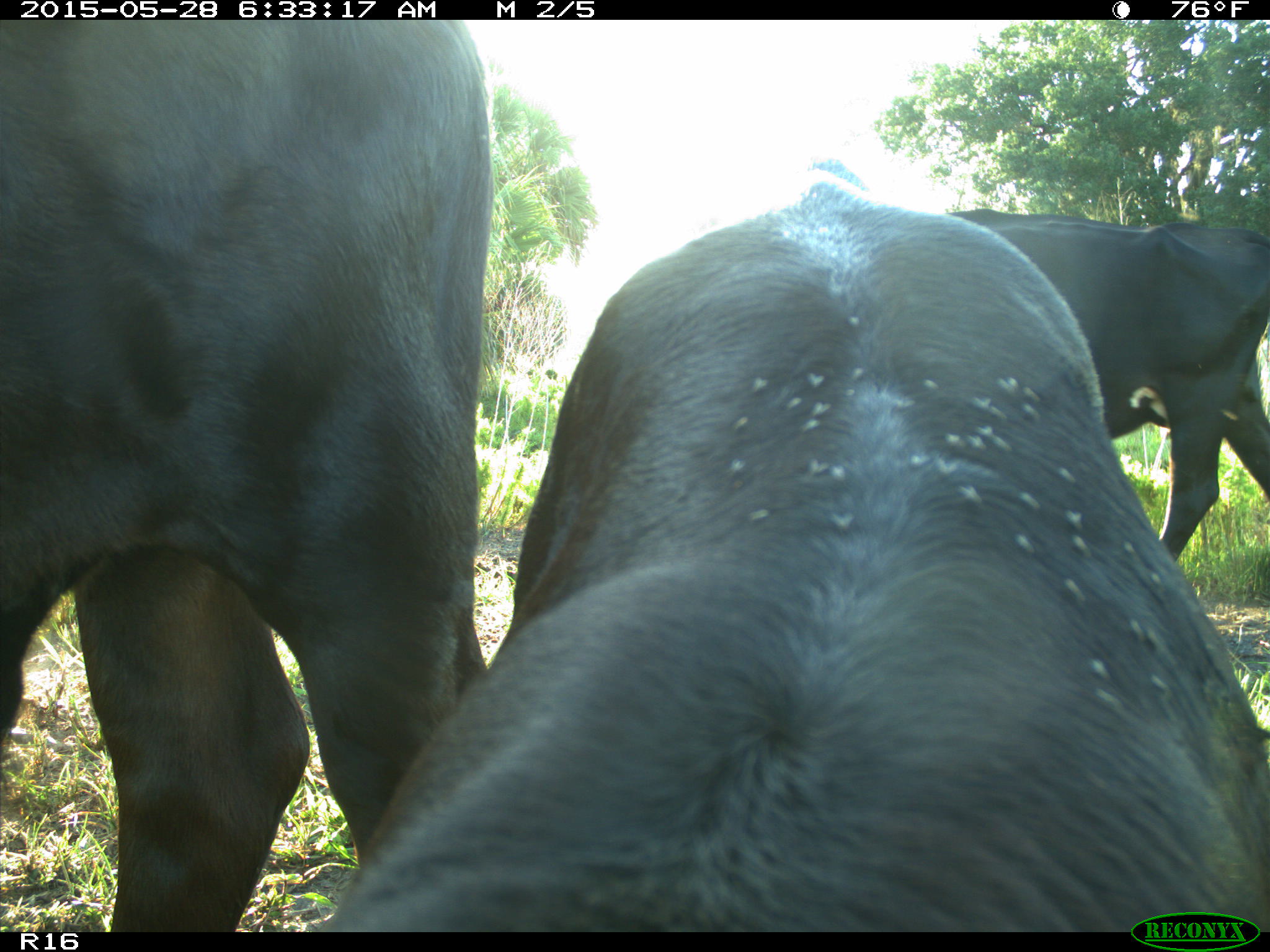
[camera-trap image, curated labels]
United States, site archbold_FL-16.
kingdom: Animalia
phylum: Chordata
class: Mammalia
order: Artiodactyla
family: Bovidae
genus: Bos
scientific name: Bos taurus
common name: domestic cow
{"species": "Bos taurus (domestic cow)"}